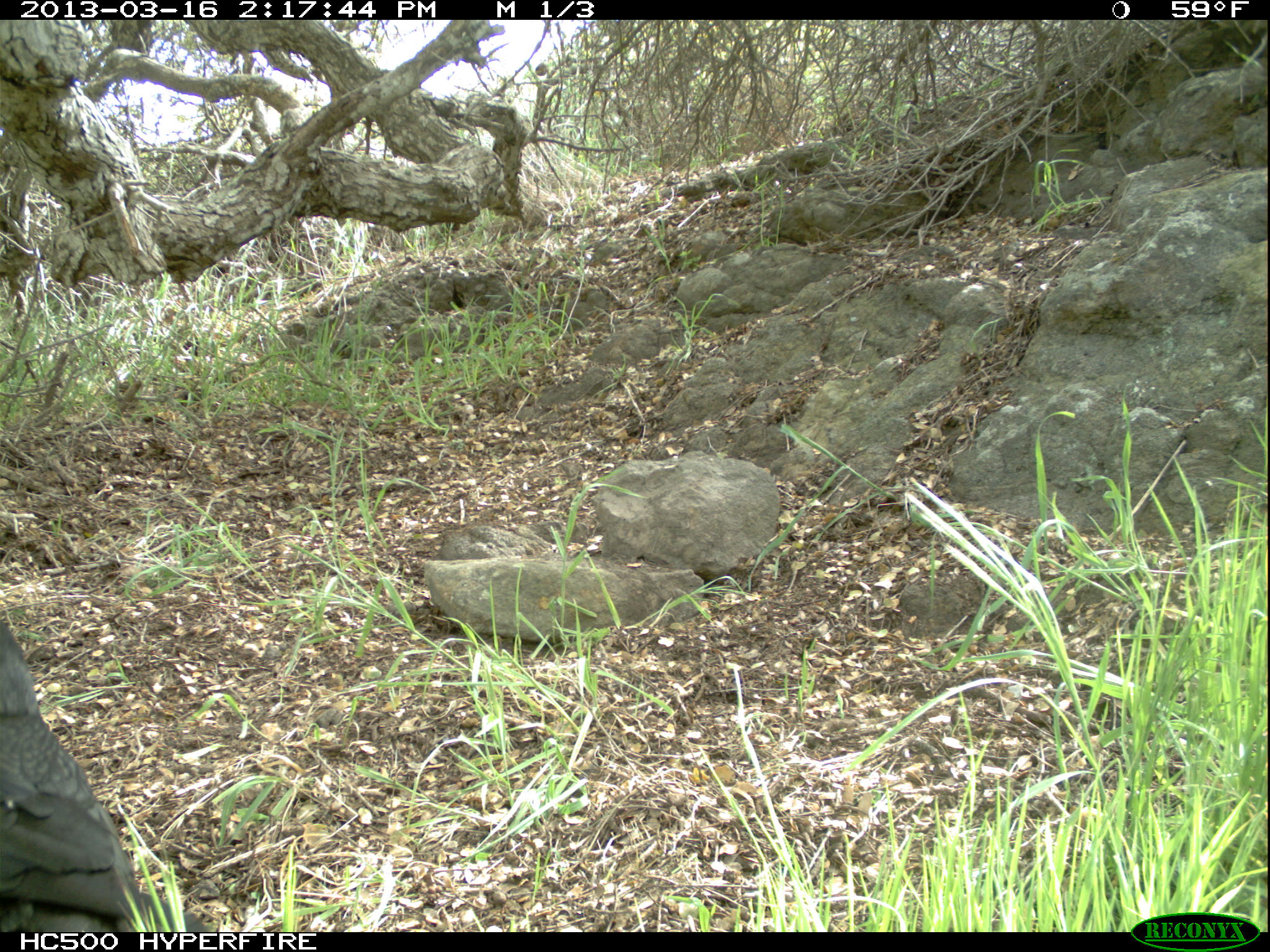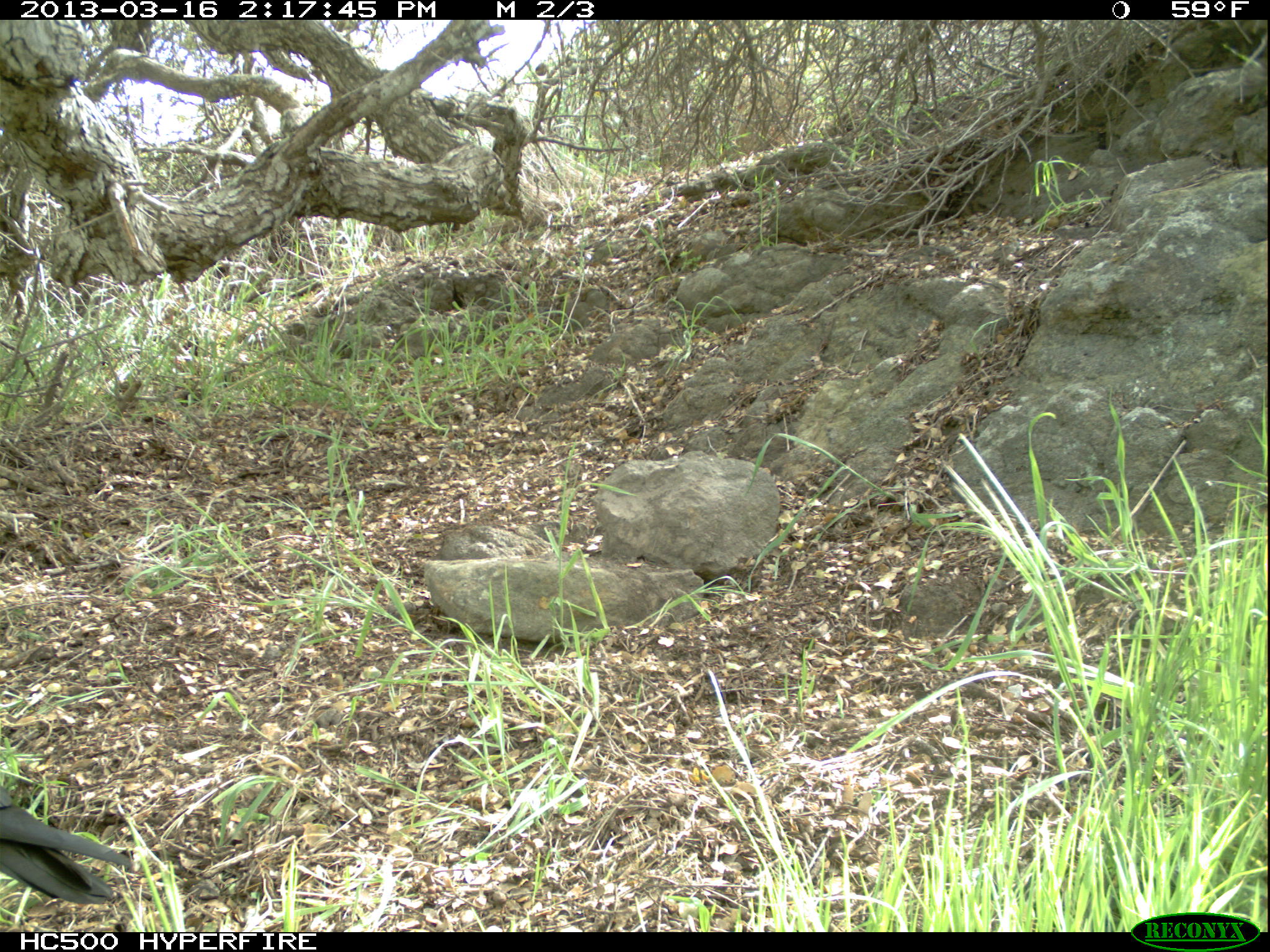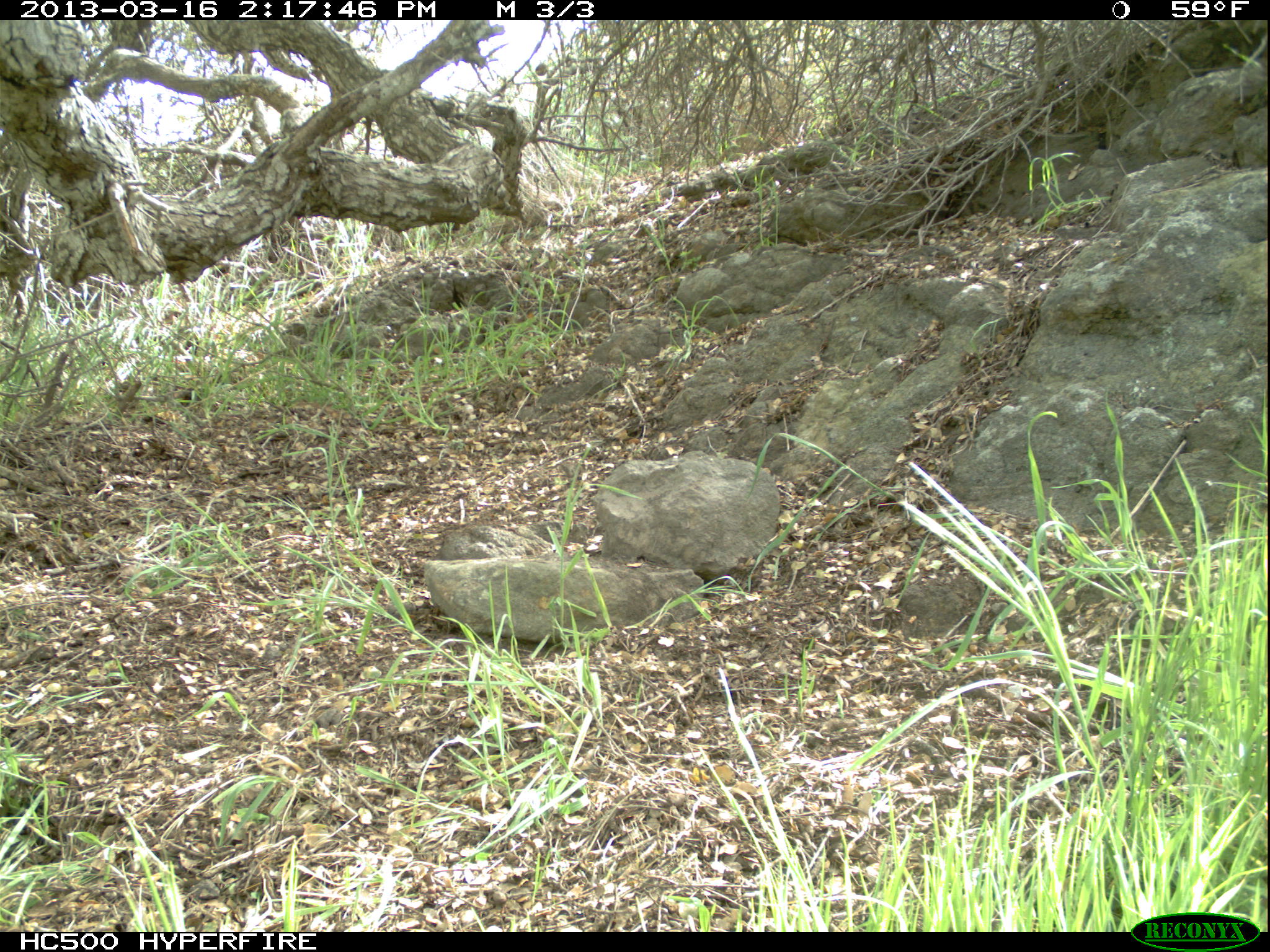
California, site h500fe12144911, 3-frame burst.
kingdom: Animalia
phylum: Chordata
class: Aves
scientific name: Aves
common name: bird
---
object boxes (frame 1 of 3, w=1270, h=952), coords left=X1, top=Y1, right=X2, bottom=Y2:
bird: left=0, top=619, right=210, bottom=930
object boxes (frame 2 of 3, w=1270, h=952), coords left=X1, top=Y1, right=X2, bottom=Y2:
bird: left=0, top=785, right=133, bottom=904